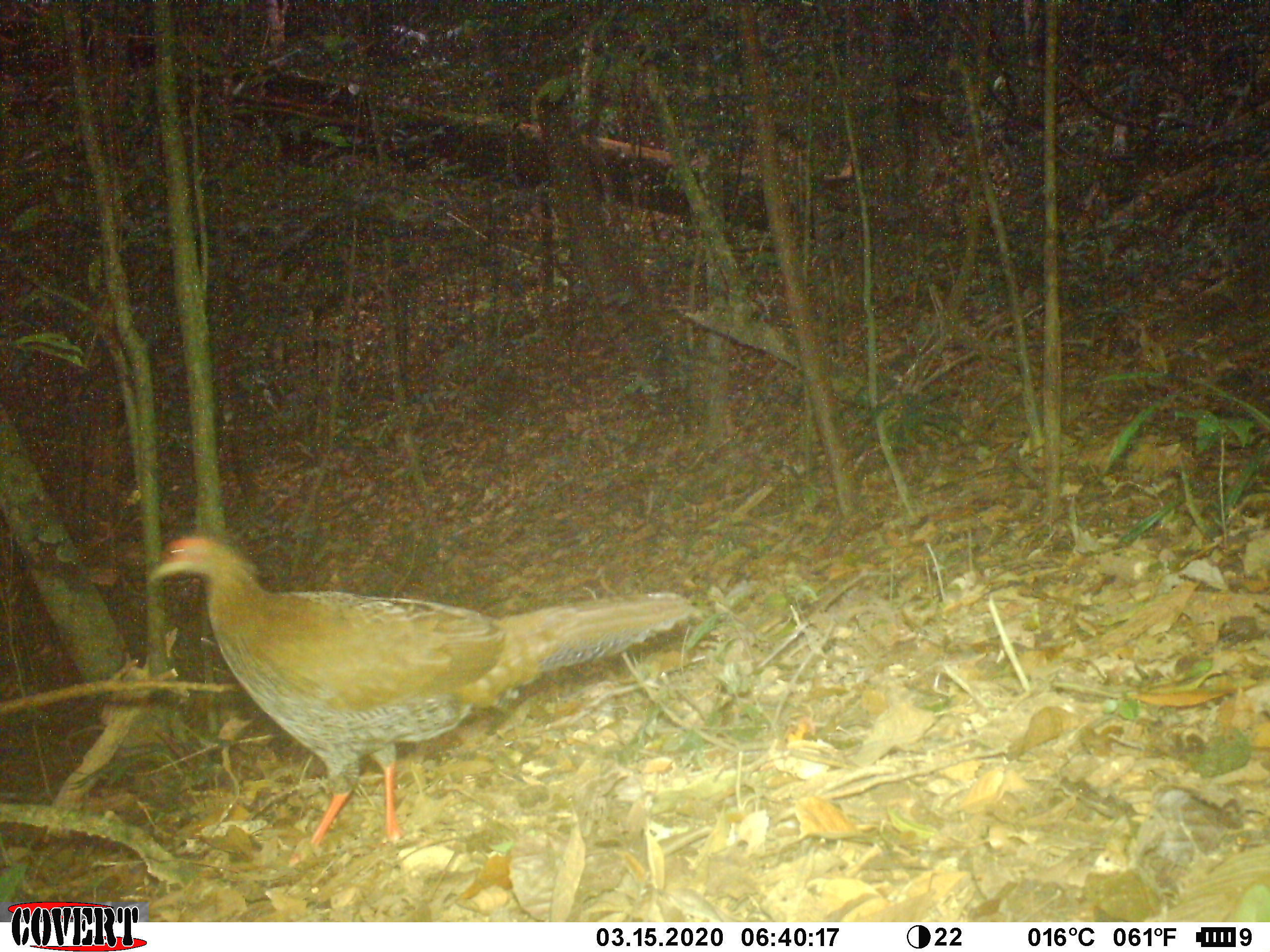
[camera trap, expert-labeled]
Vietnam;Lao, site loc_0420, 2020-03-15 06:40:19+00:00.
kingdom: Animalia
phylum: Chordata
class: Aves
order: Galliformes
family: Phasianidae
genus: Lophura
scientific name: Lophura nycthemera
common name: silver pheasant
Silver pheasant (Lophura nycthemera). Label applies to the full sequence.